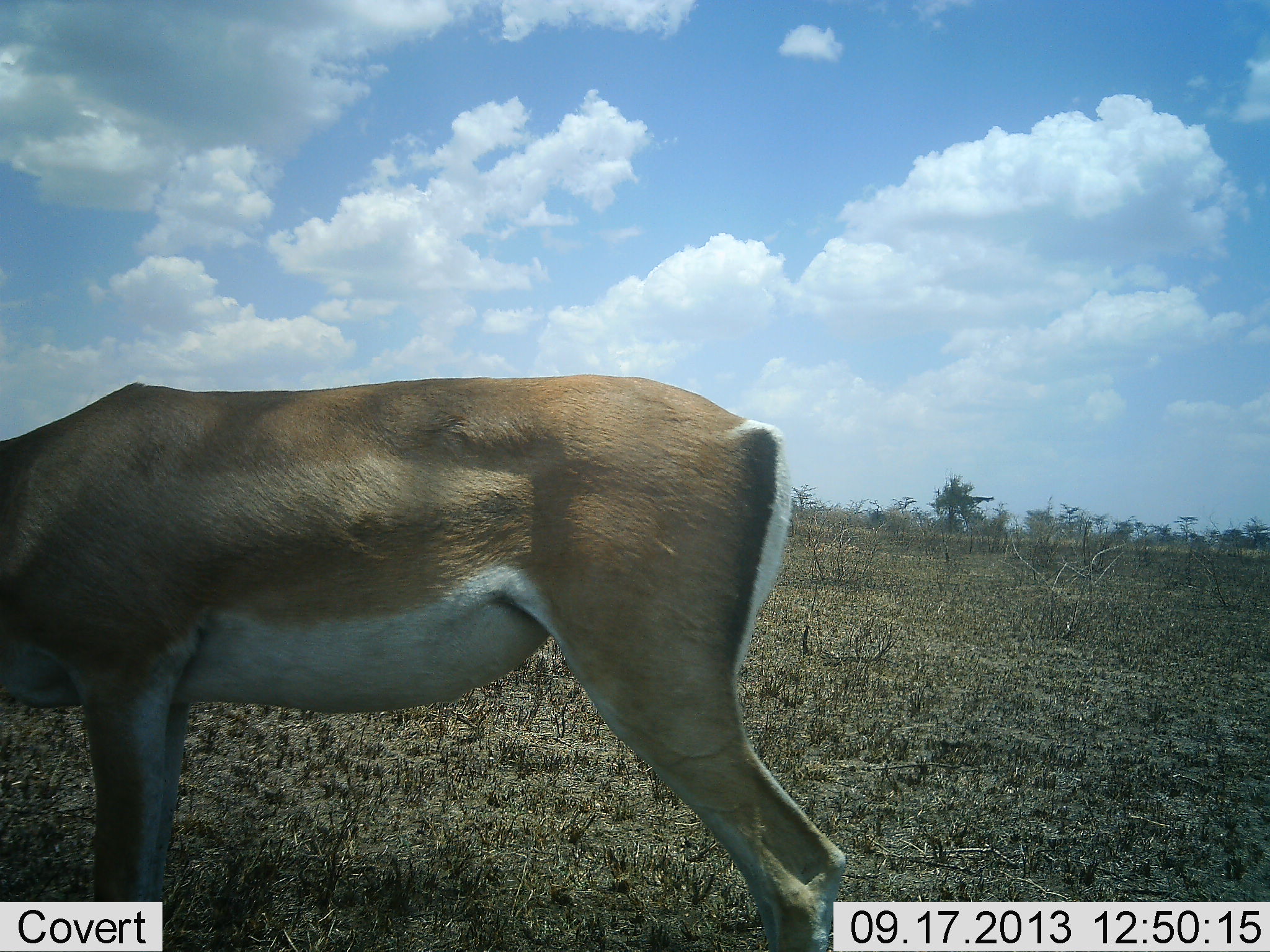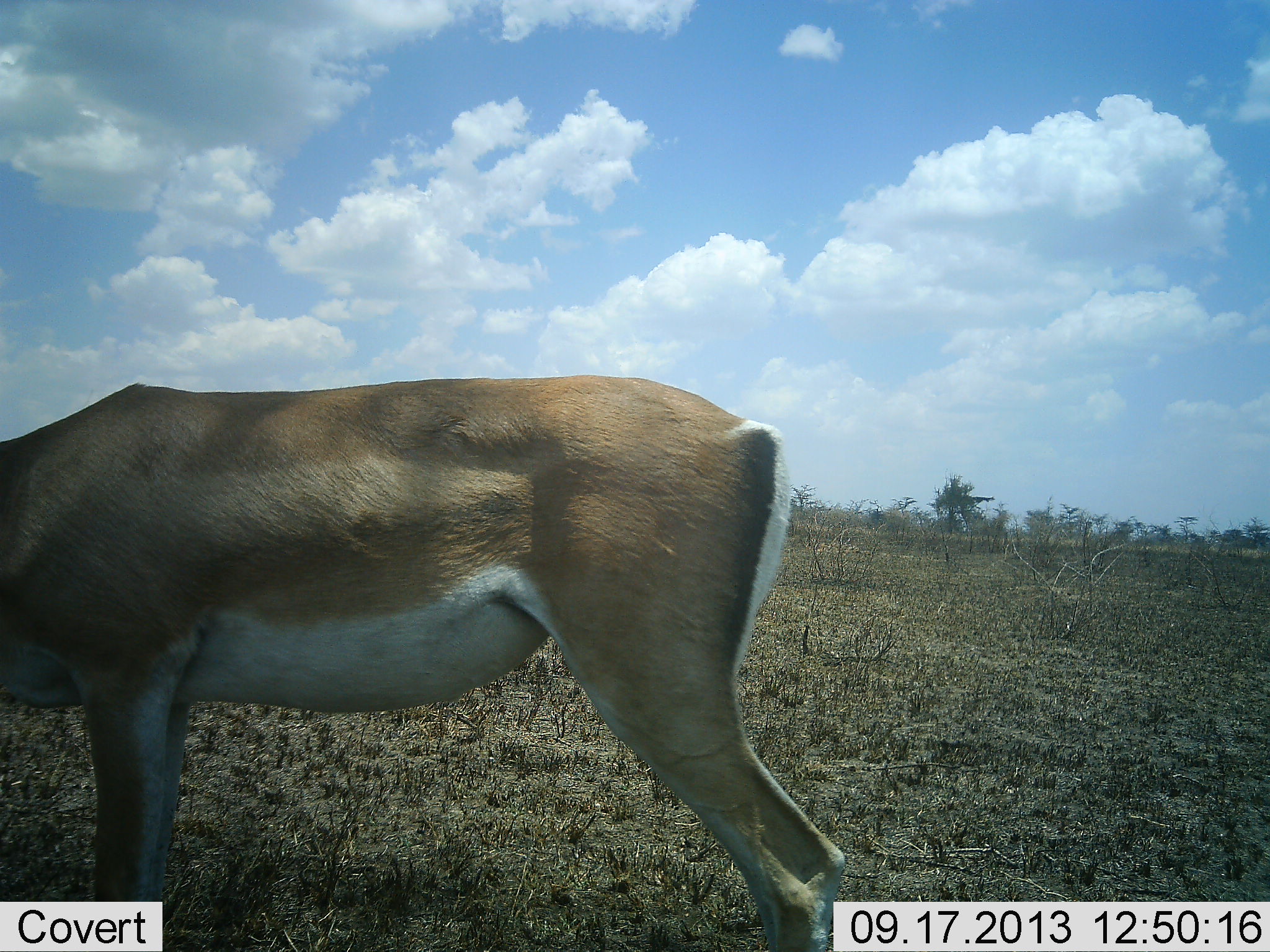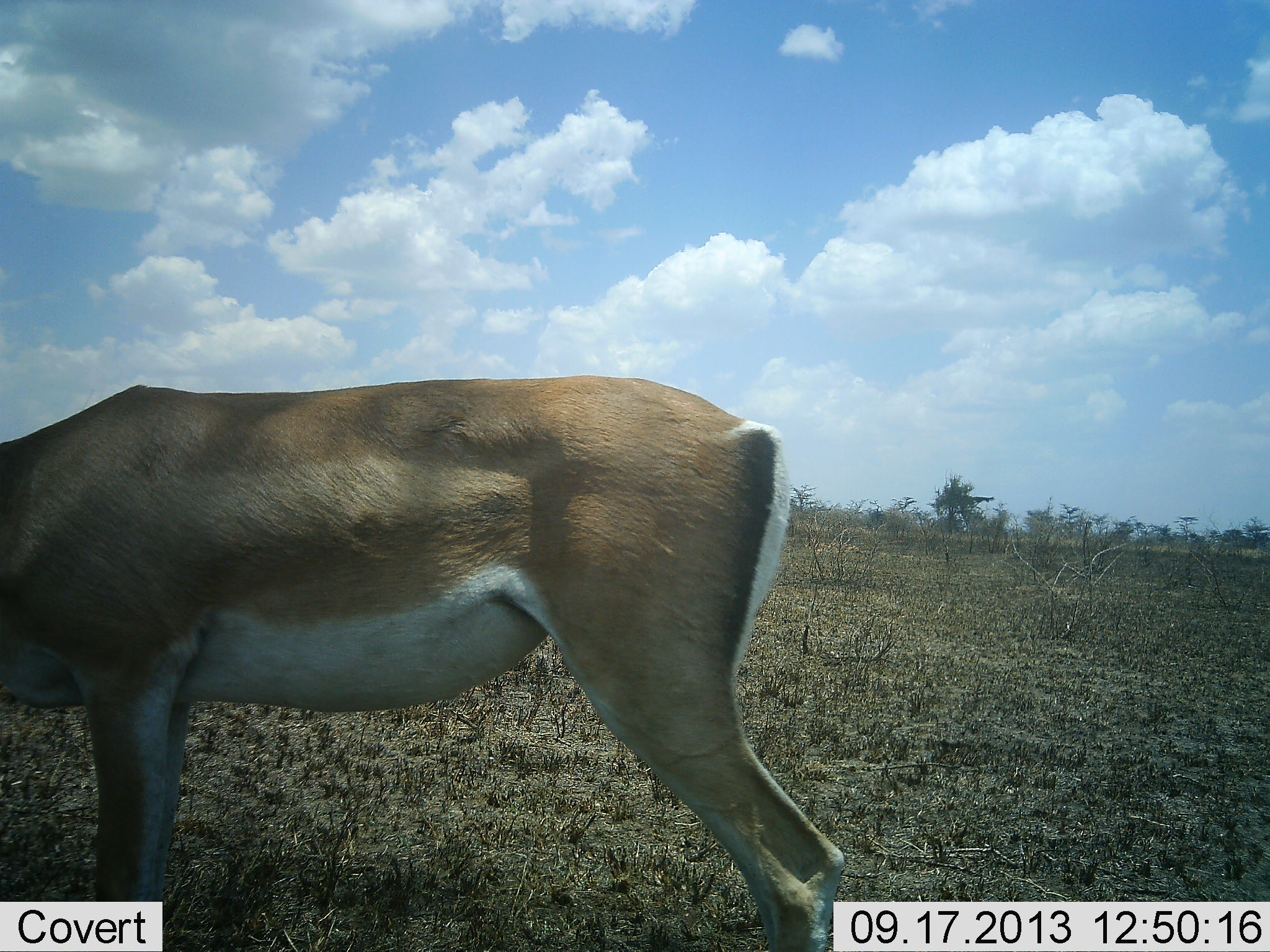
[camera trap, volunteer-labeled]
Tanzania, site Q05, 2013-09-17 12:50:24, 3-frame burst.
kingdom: Animalia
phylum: Chordata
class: Mammalia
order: Artiodactyla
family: Bovidae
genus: Nanger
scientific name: Nanger granti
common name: grant's gazelle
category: gazellegrants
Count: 1.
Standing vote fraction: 62%.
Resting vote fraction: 0%.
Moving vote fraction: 0%.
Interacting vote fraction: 0%.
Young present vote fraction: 0%.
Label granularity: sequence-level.